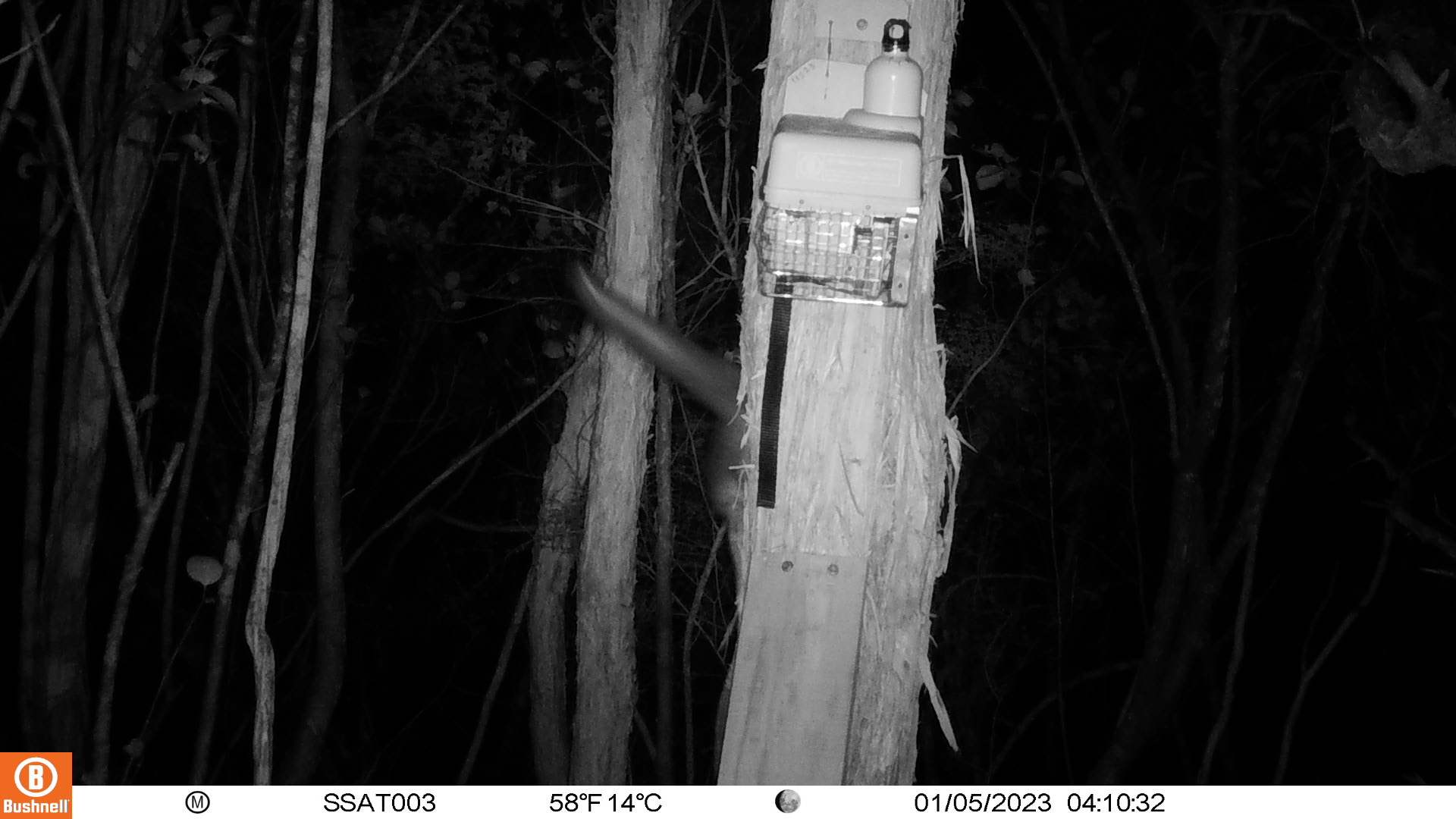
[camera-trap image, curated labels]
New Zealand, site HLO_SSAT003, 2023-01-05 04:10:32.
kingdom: Animalia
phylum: Chordata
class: Mammalia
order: Diprotodontia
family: Phalangeridae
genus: Trichosurus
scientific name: Trichosurus vulpecula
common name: common brushtail possum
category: possum